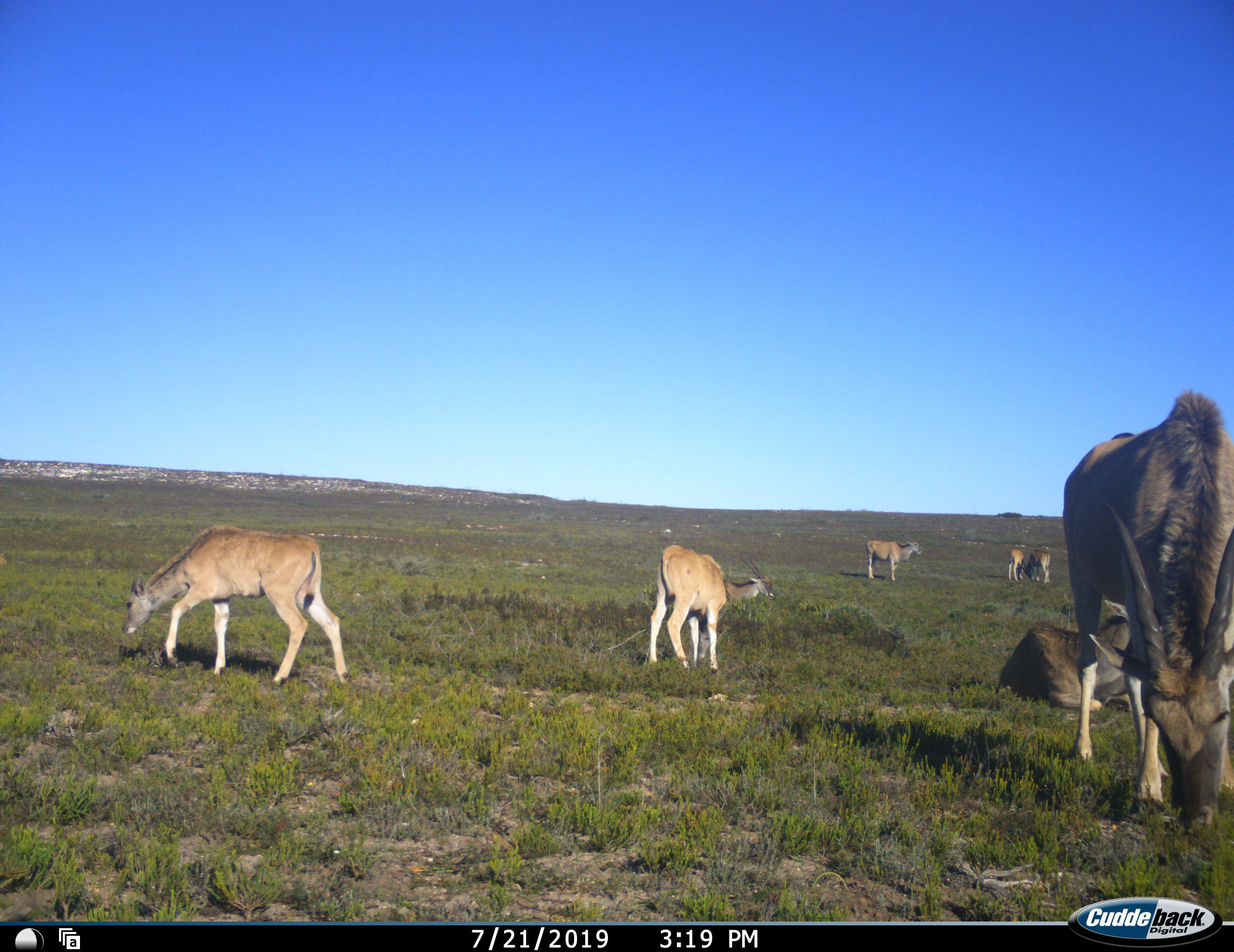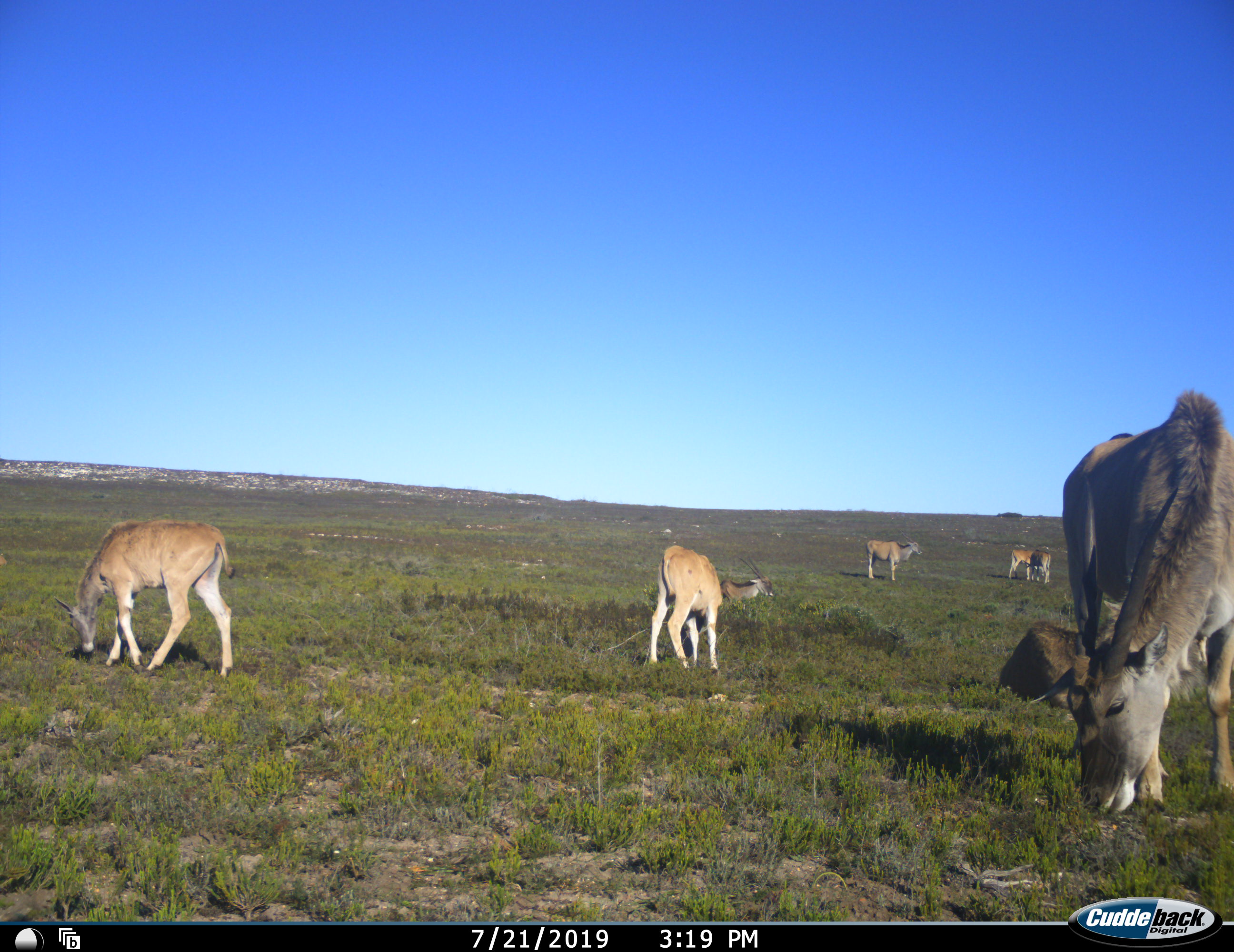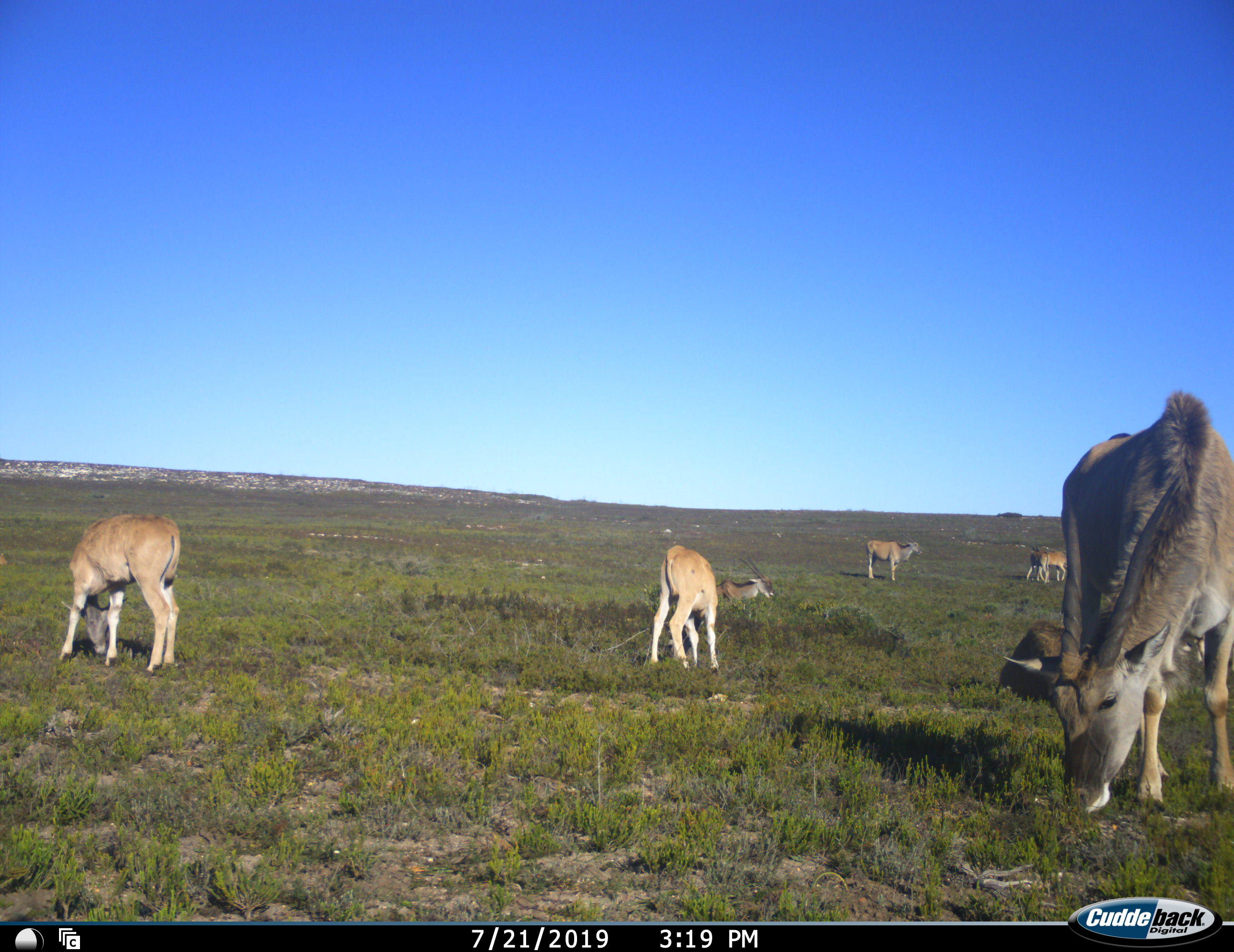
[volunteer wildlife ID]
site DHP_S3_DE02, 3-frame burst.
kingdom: Animalia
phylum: Chordata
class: Mammalia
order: Artiodactyla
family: Bovidae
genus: Tragelaphus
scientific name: Tragelaphus oryx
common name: eland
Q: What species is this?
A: Eland (Tragelaphus oryx).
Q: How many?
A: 7.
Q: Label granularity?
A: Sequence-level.